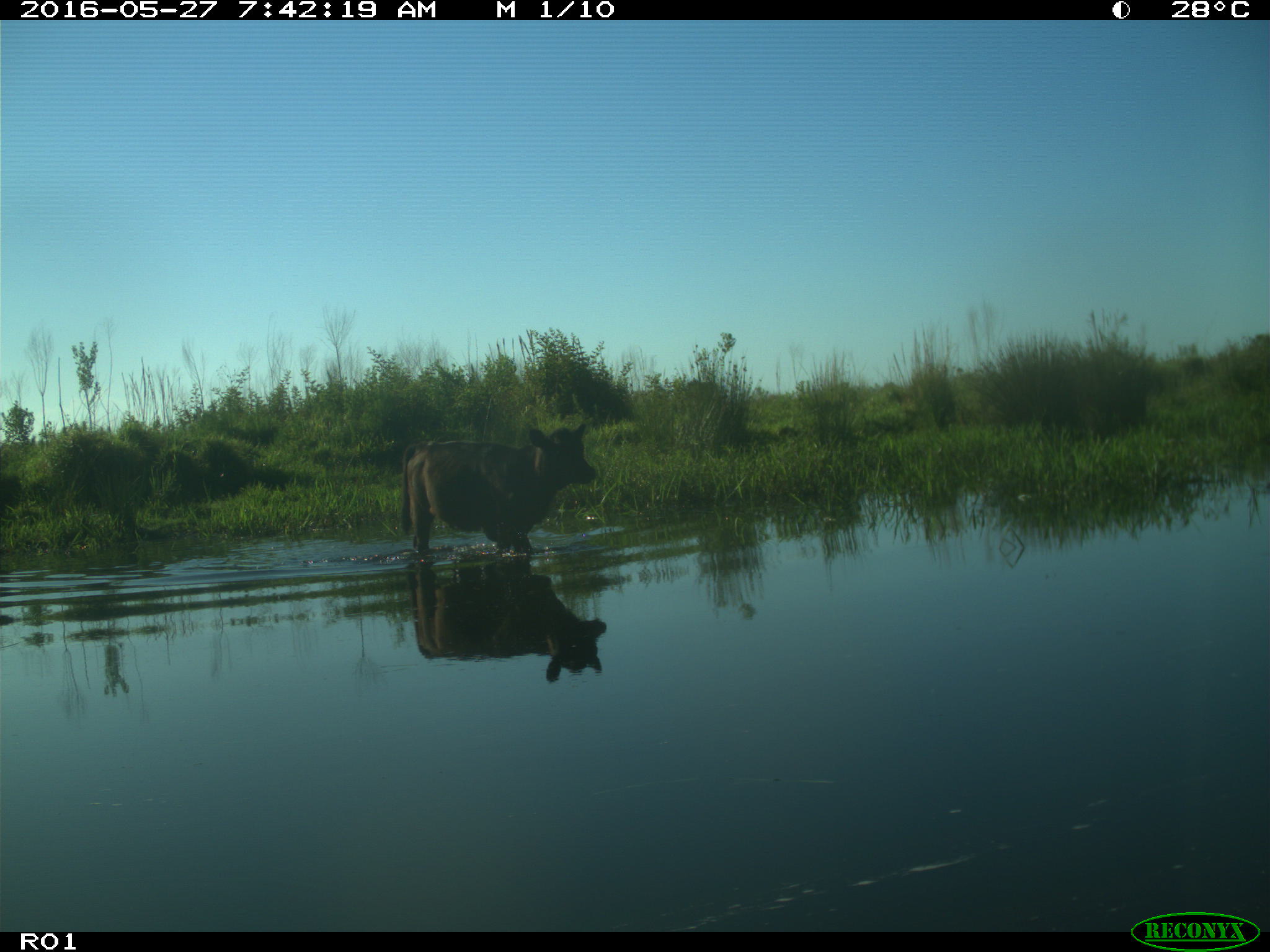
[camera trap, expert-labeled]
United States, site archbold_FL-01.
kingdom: Animalia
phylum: Chordata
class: Mammalia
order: Artiodactyla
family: Bovidae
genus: Bos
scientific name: Bos taurus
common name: domestic cow